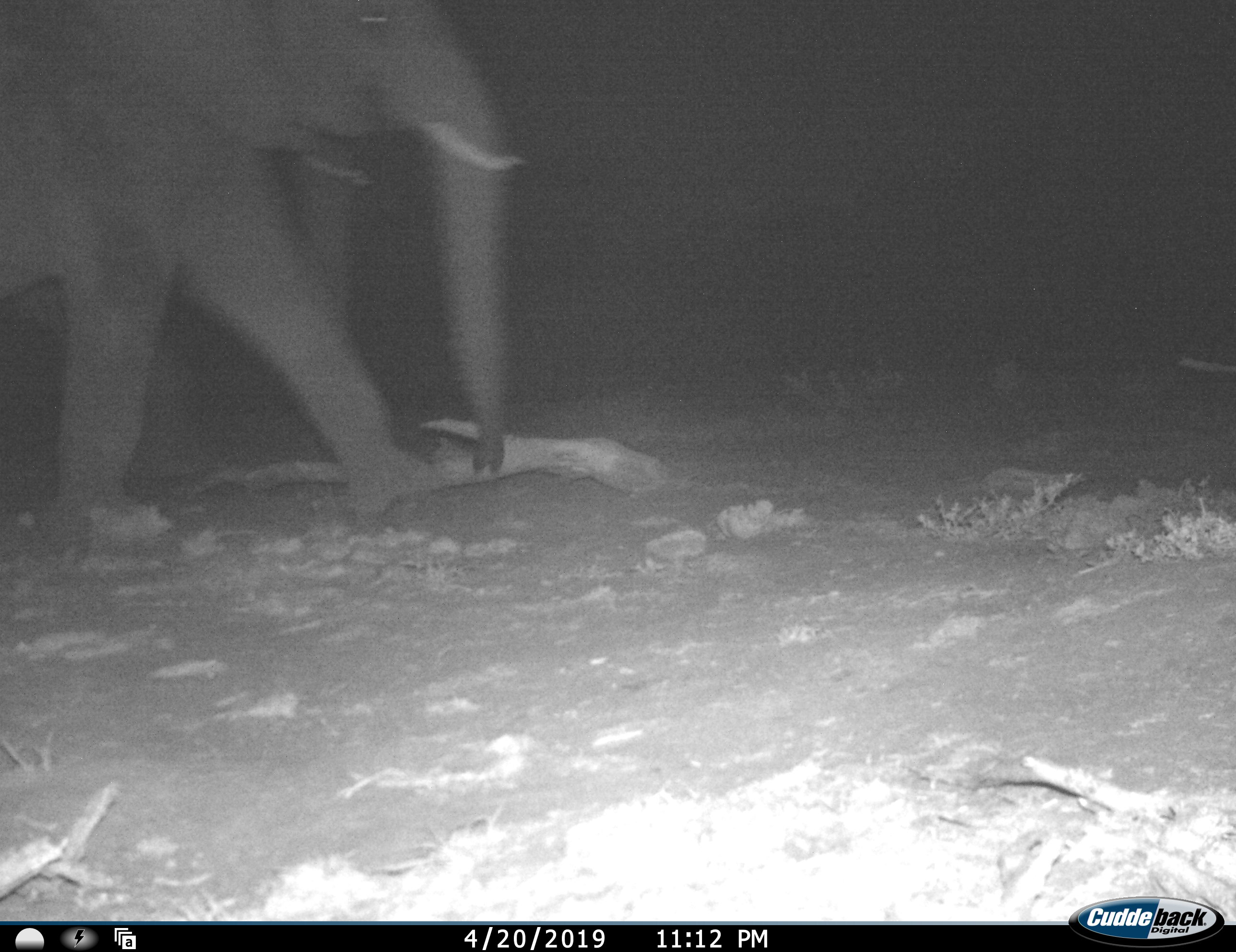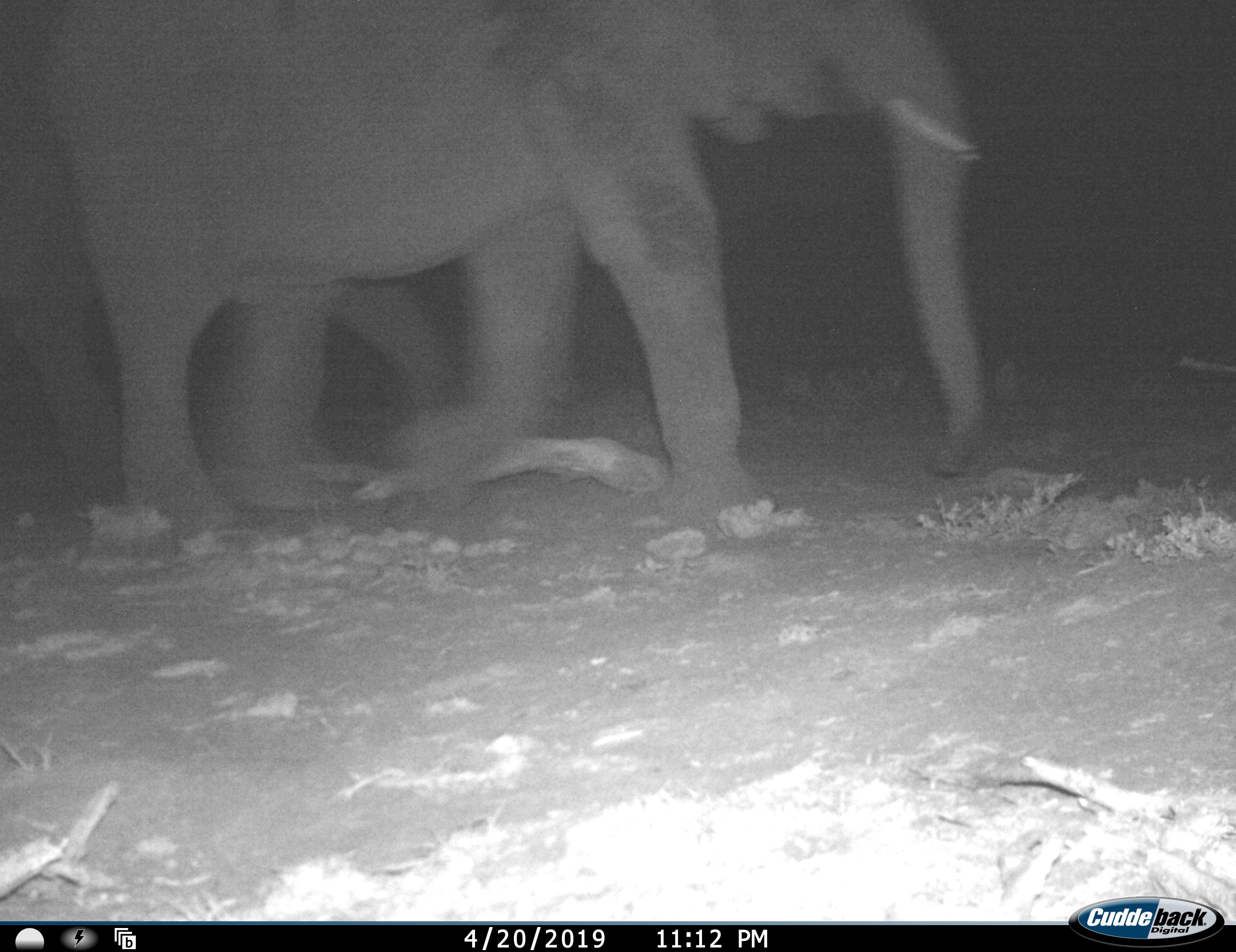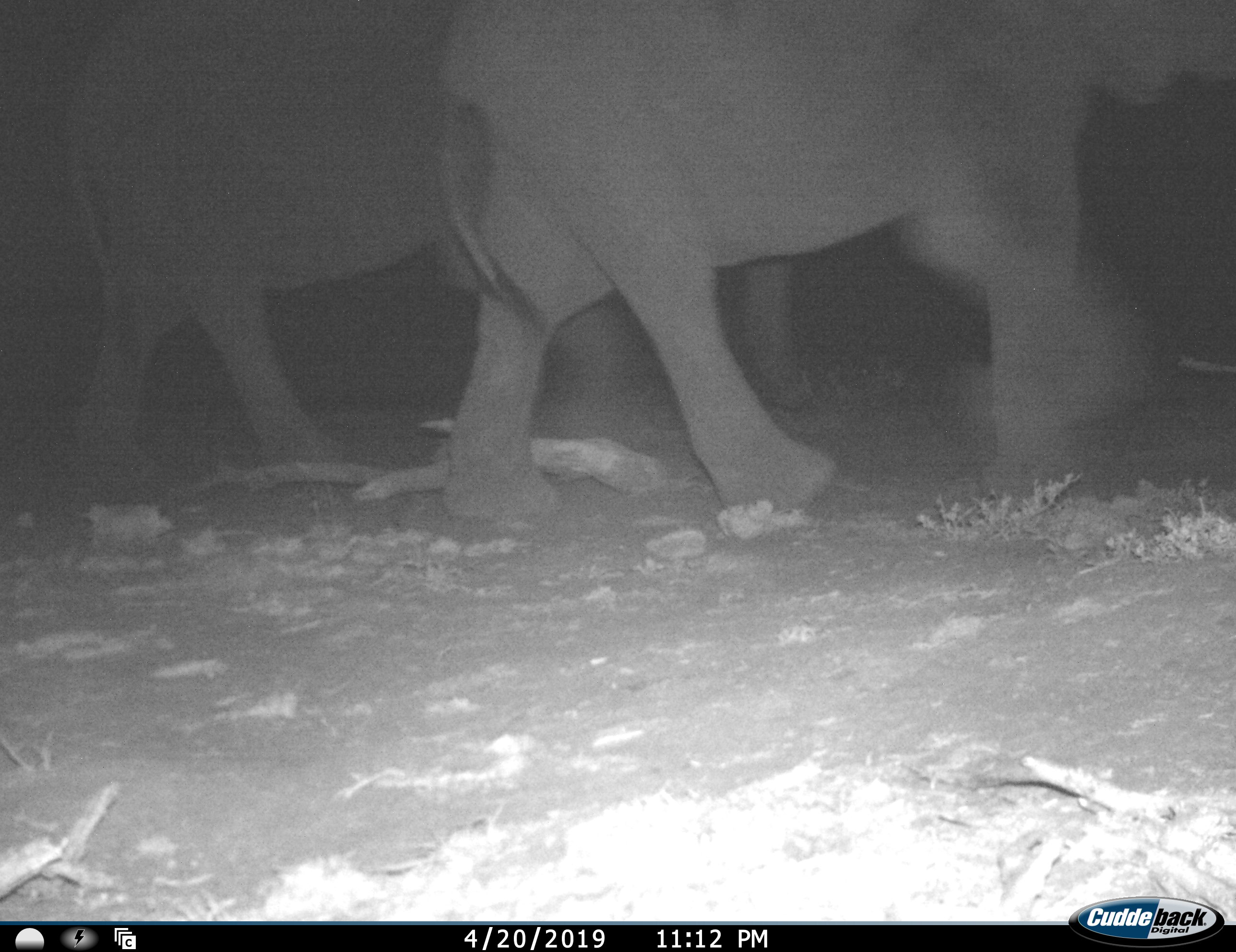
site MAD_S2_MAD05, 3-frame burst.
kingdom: Animalia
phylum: Chordata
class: Mammalia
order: Proboscidea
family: Elephantidae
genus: Loxodonta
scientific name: Loxodonta africana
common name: african bush elephant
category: elephant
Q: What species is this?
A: Elephant (african bush elephant) (Loxodonta africana).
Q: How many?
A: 2.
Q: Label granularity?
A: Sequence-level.